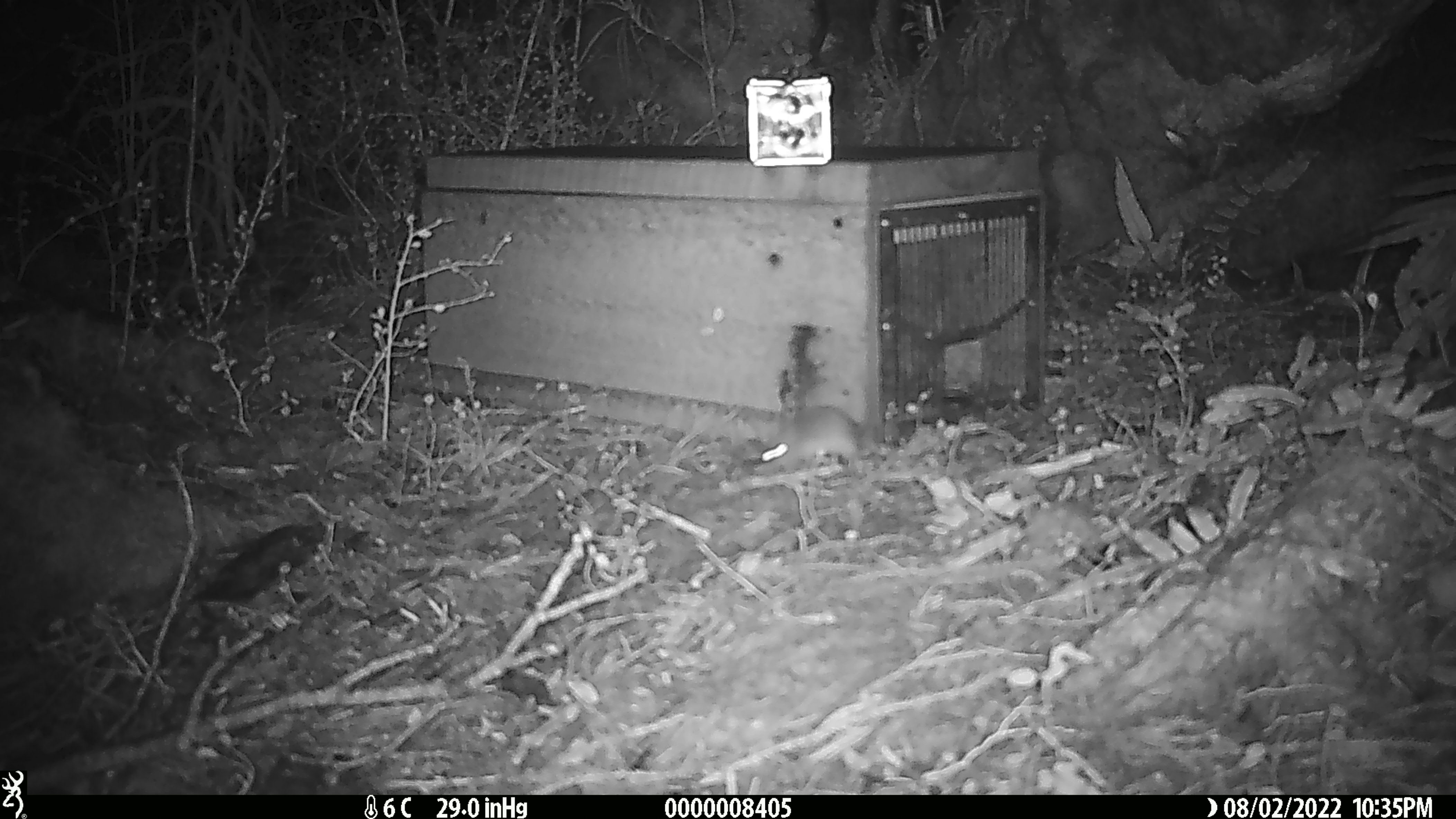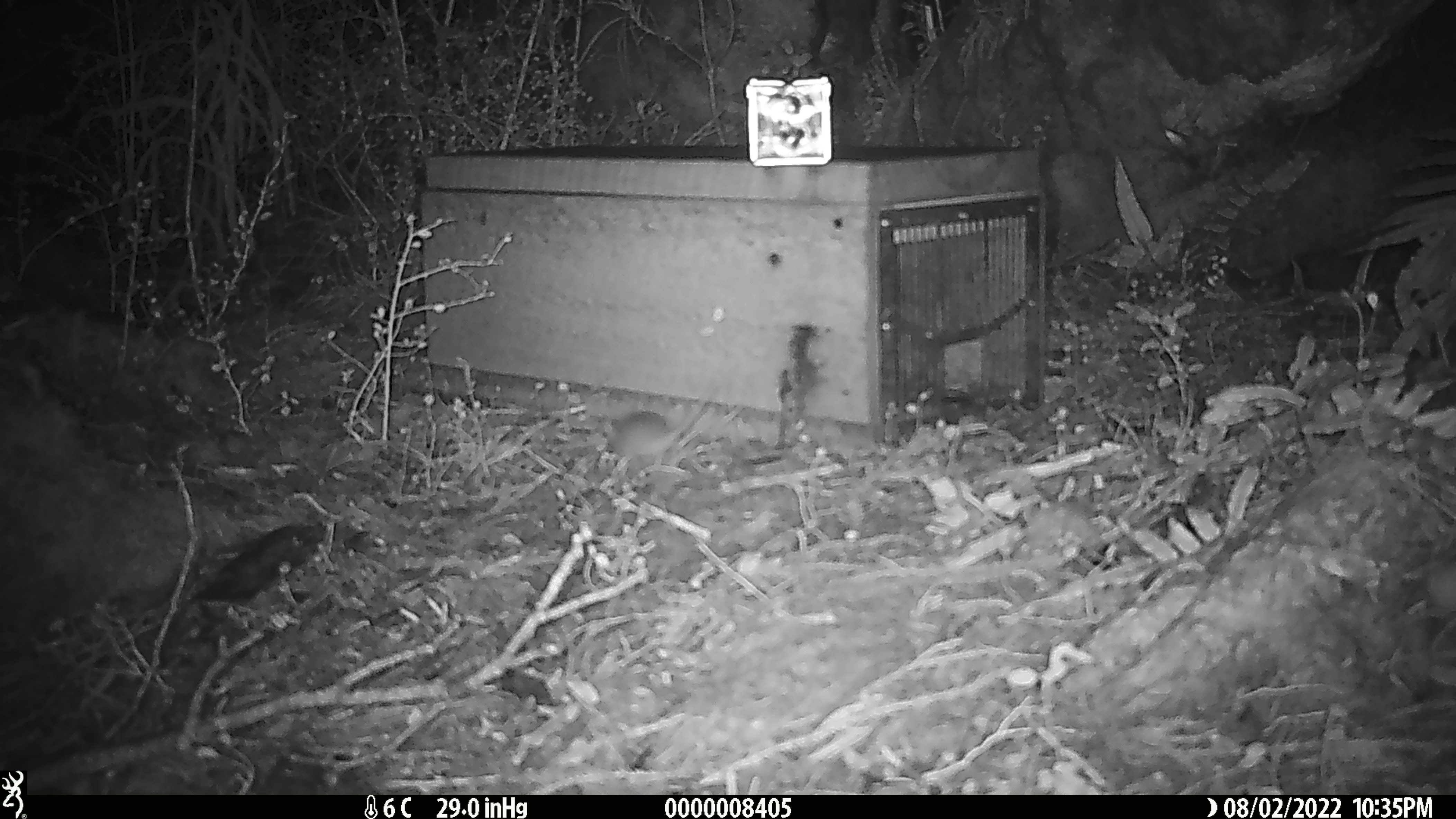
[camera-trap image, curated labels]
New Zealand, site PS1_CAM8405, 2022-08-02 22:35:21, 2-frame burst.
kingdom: Animalia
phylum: Chordata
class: Mammalia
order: Rodentia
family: Muridae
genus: Mus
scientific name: Mus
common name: mouse